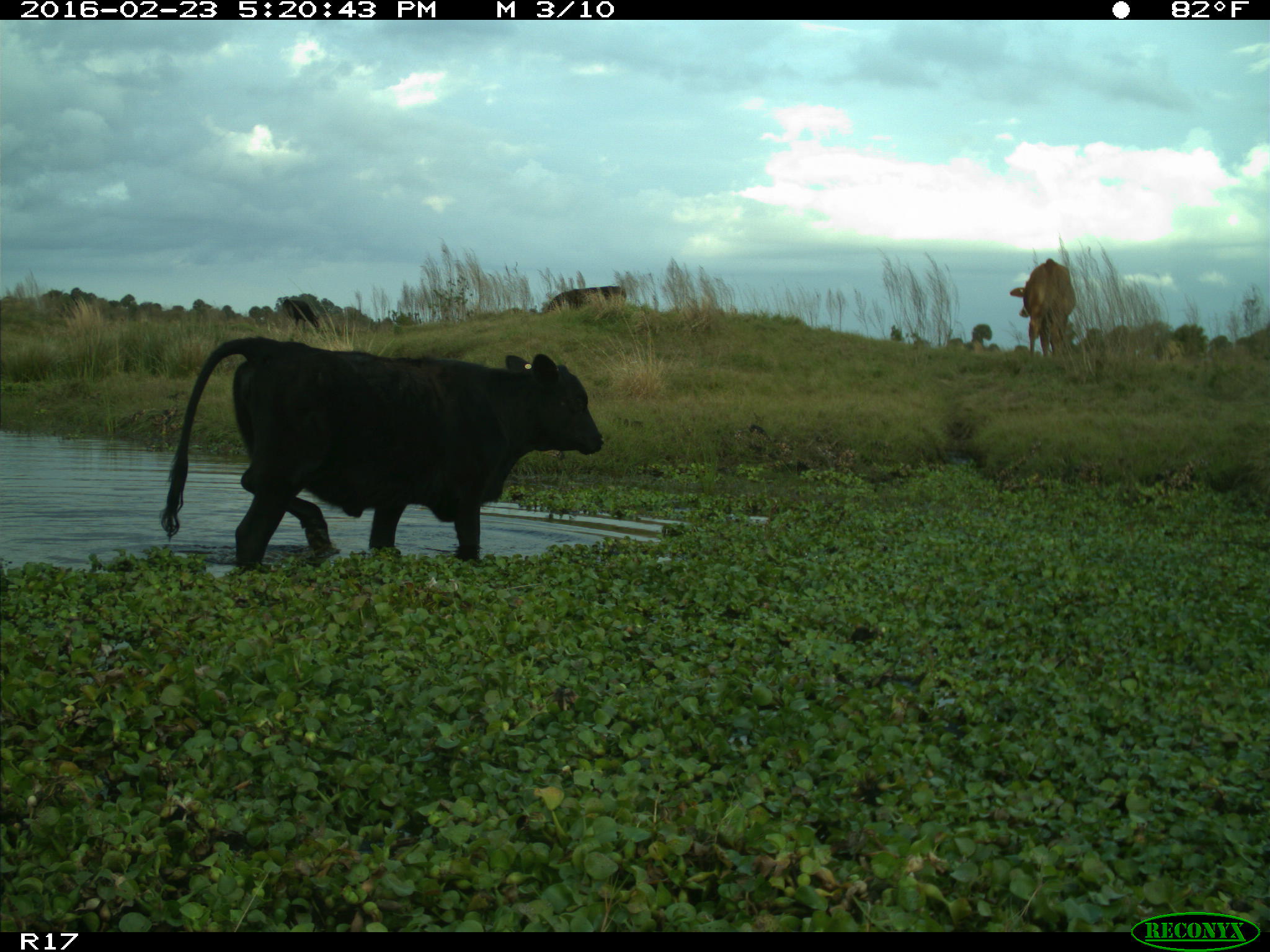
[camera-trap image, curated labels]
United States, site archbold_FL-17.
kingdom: Animalia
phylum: Chordata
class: Mammalia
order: Artiodactyla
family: Bovidae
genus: Bos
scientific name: Bos taurus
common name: domestic cow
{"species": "Bos taurus (domestic cow)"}